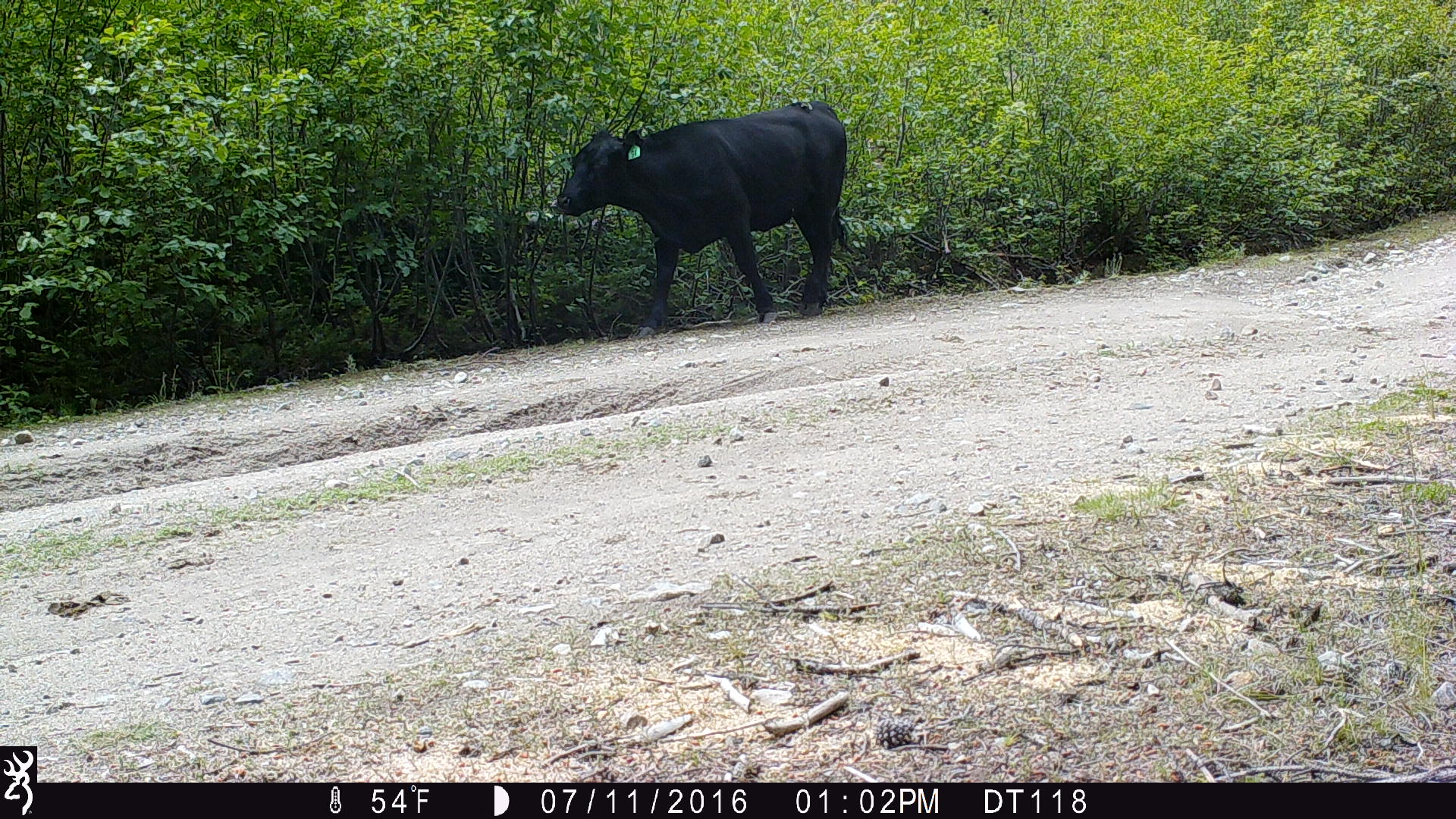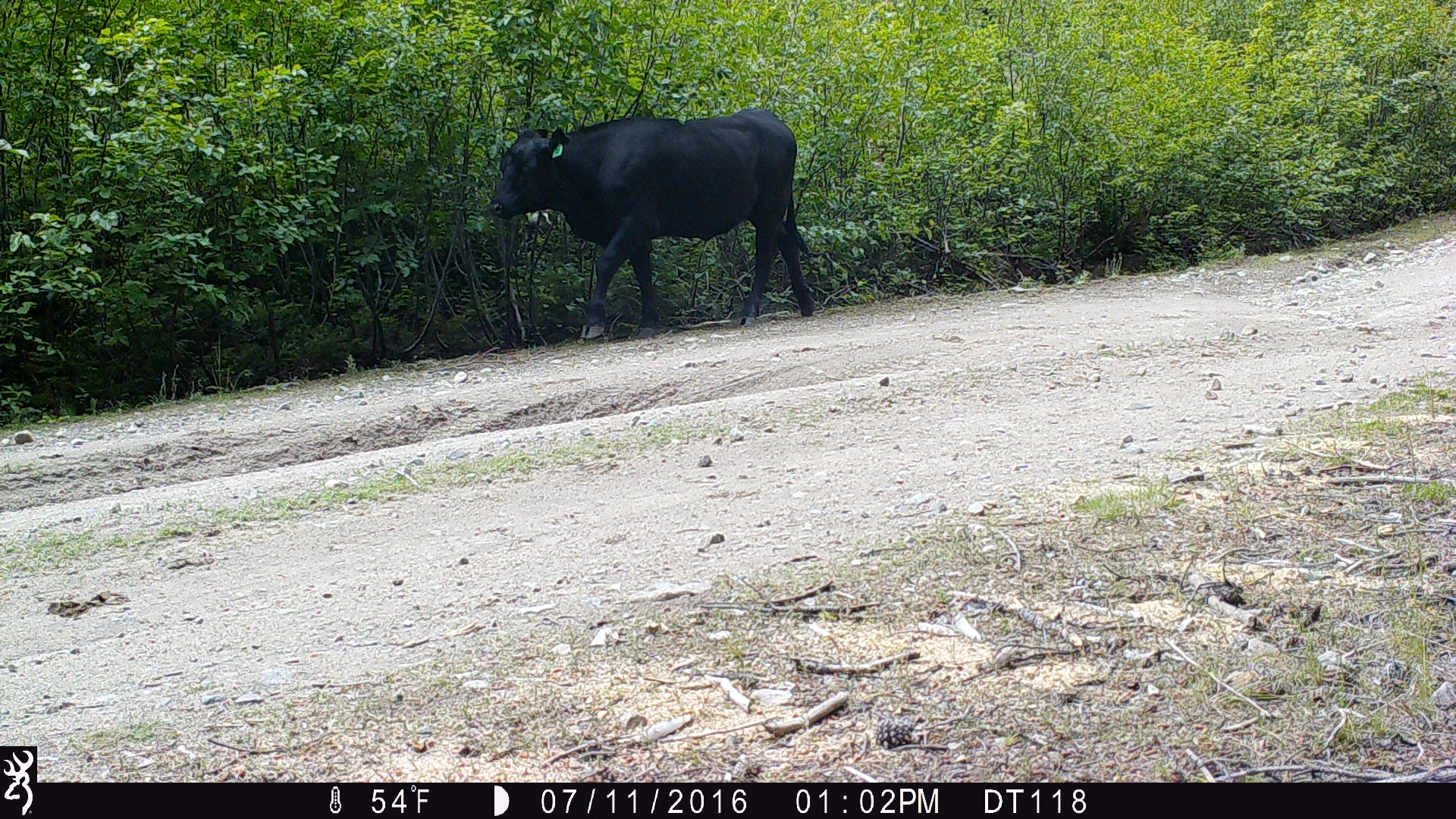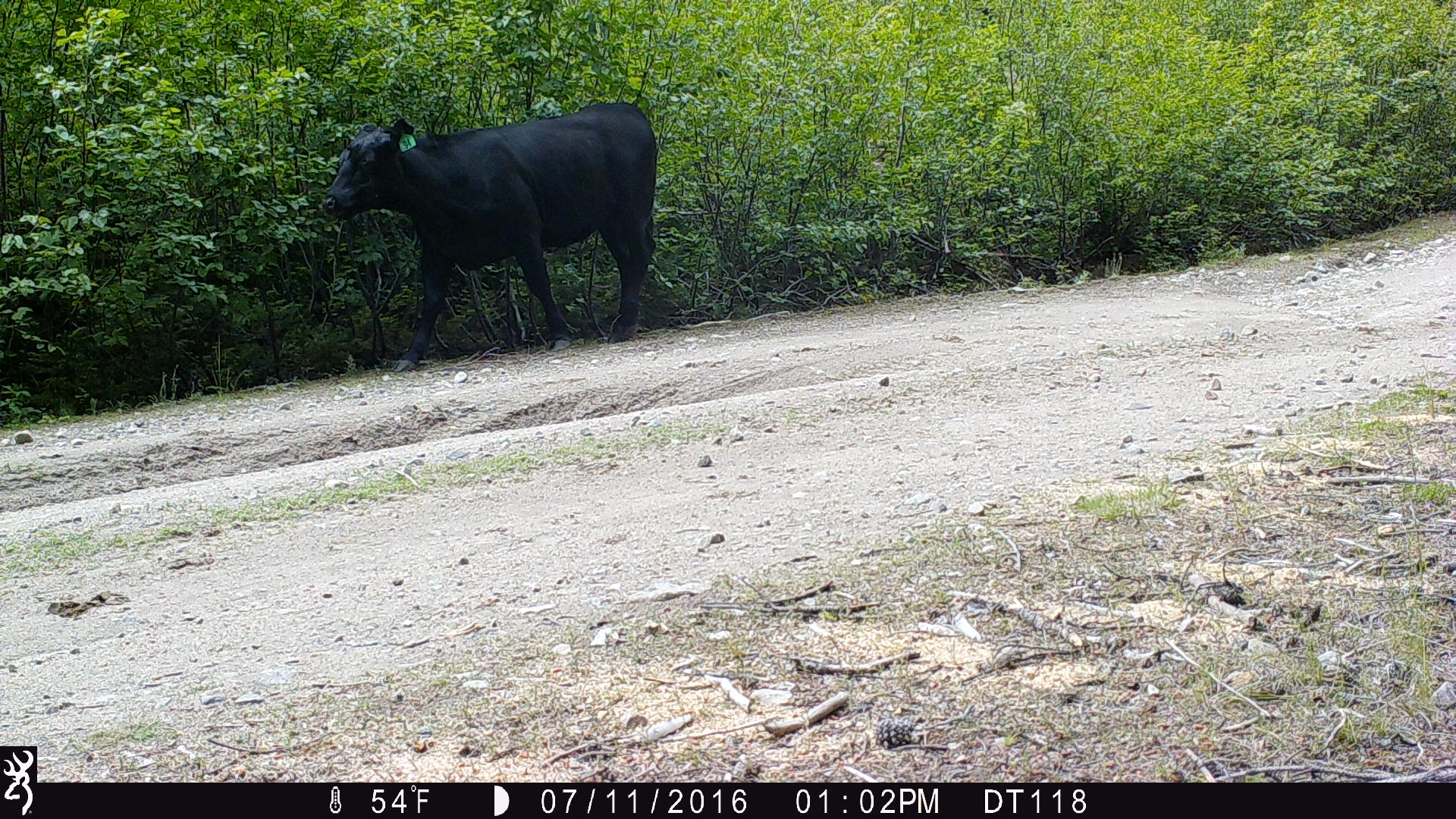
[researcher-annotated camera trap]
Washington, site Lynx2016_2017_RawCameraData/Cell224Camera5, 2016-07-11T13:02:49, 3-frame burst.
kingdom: Animalia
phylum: Chordata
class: Mammalia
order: Artiodactyla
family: Bovidae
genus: Bos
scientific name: Bos taurus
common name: domestic cattle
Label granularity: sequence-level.